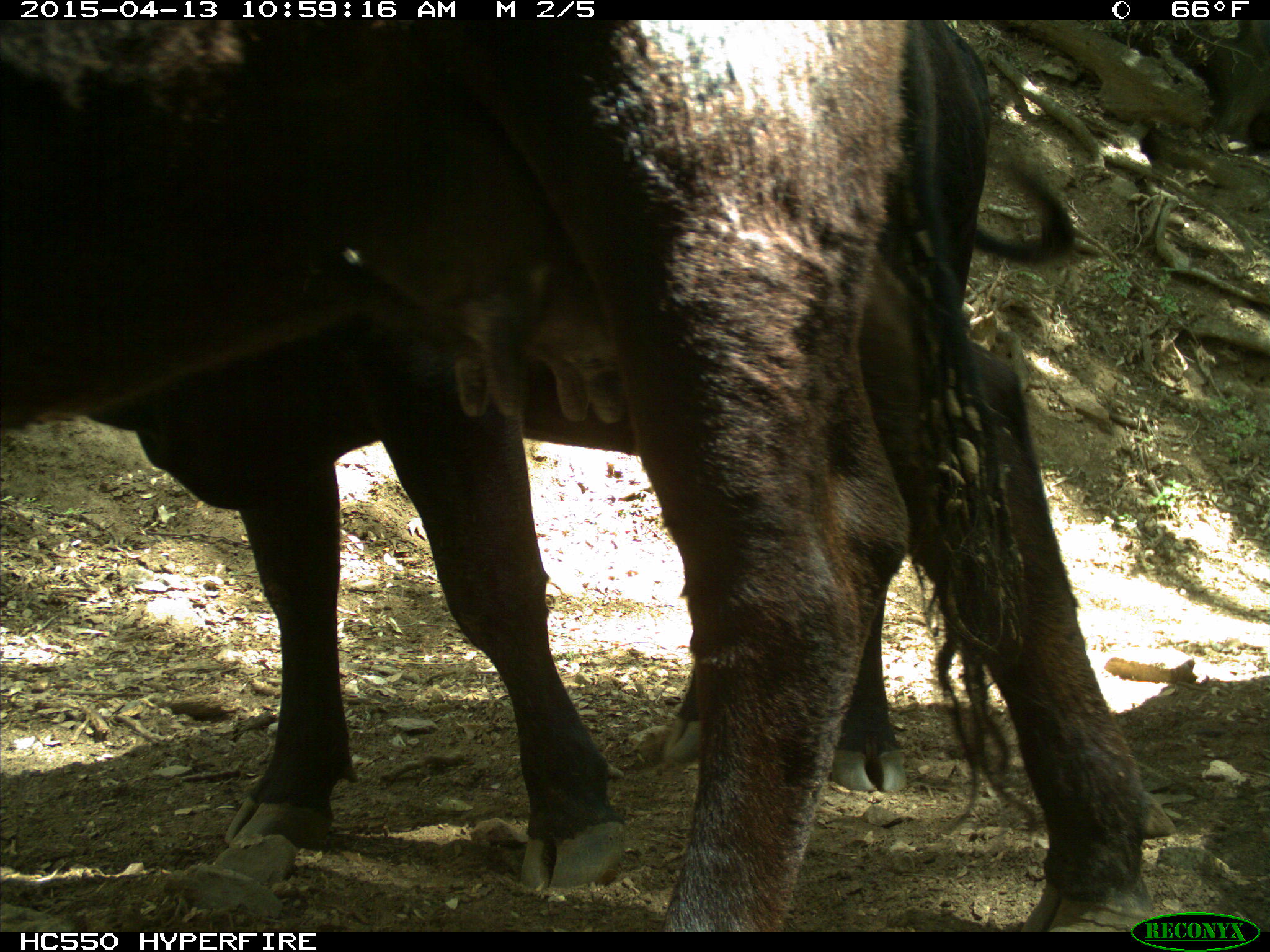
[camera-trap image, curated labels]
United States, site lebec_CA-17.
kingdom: Animalia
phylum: Chordata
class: Mammalia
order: Artiodactyla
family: Bovidae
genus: Bos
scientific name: Bos taurus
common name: domestic cow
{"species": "Bos taurus (domestic cow)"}